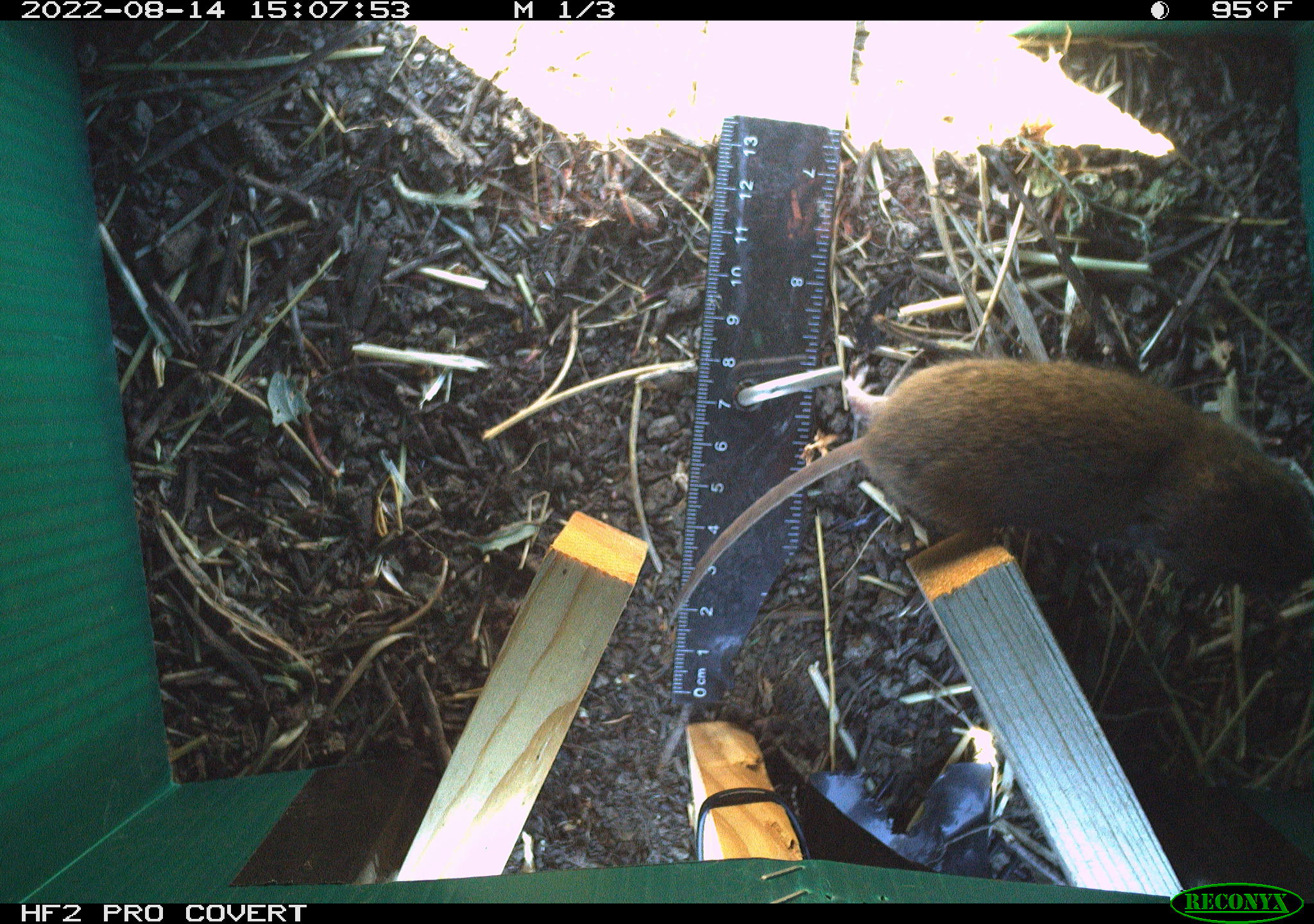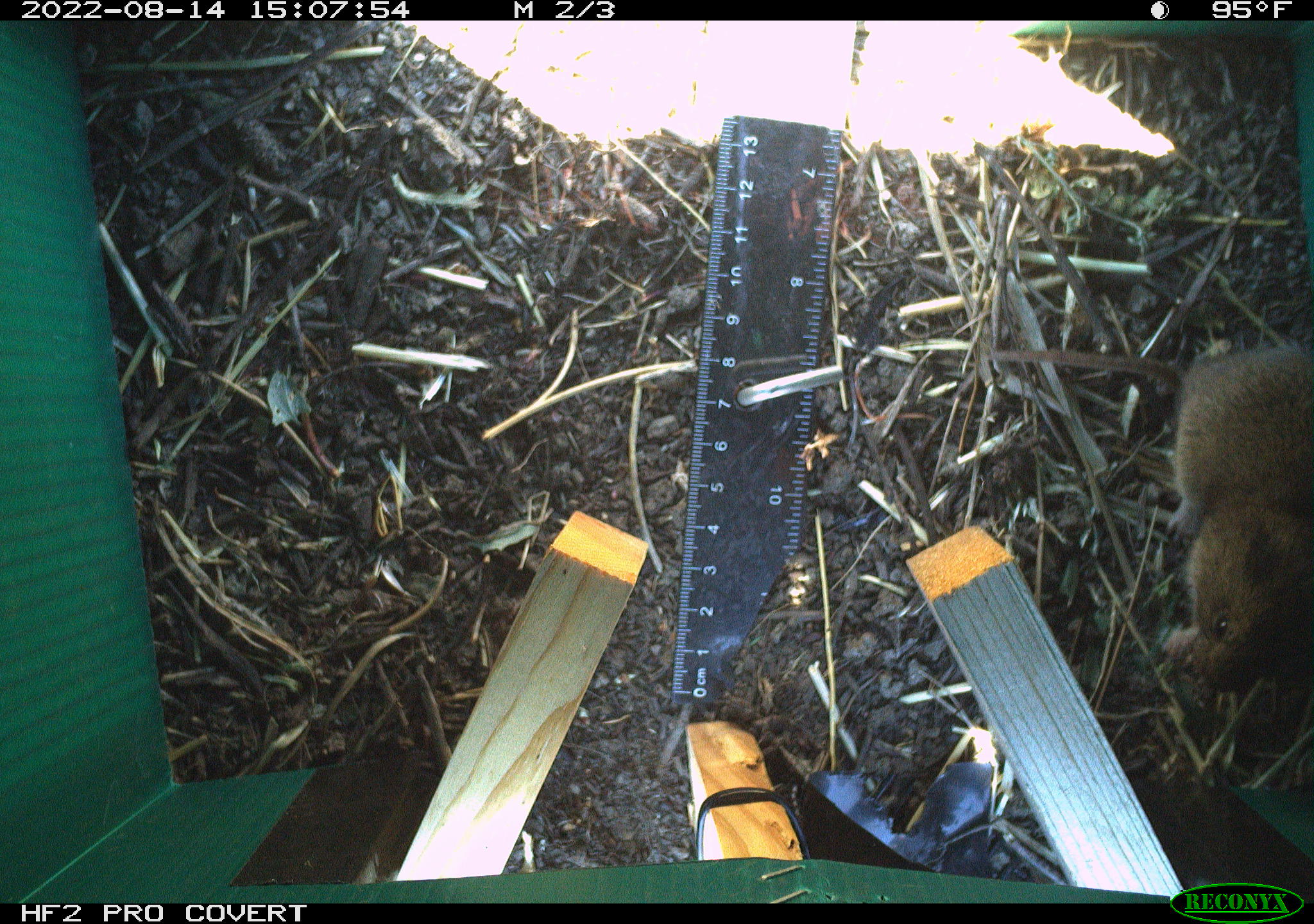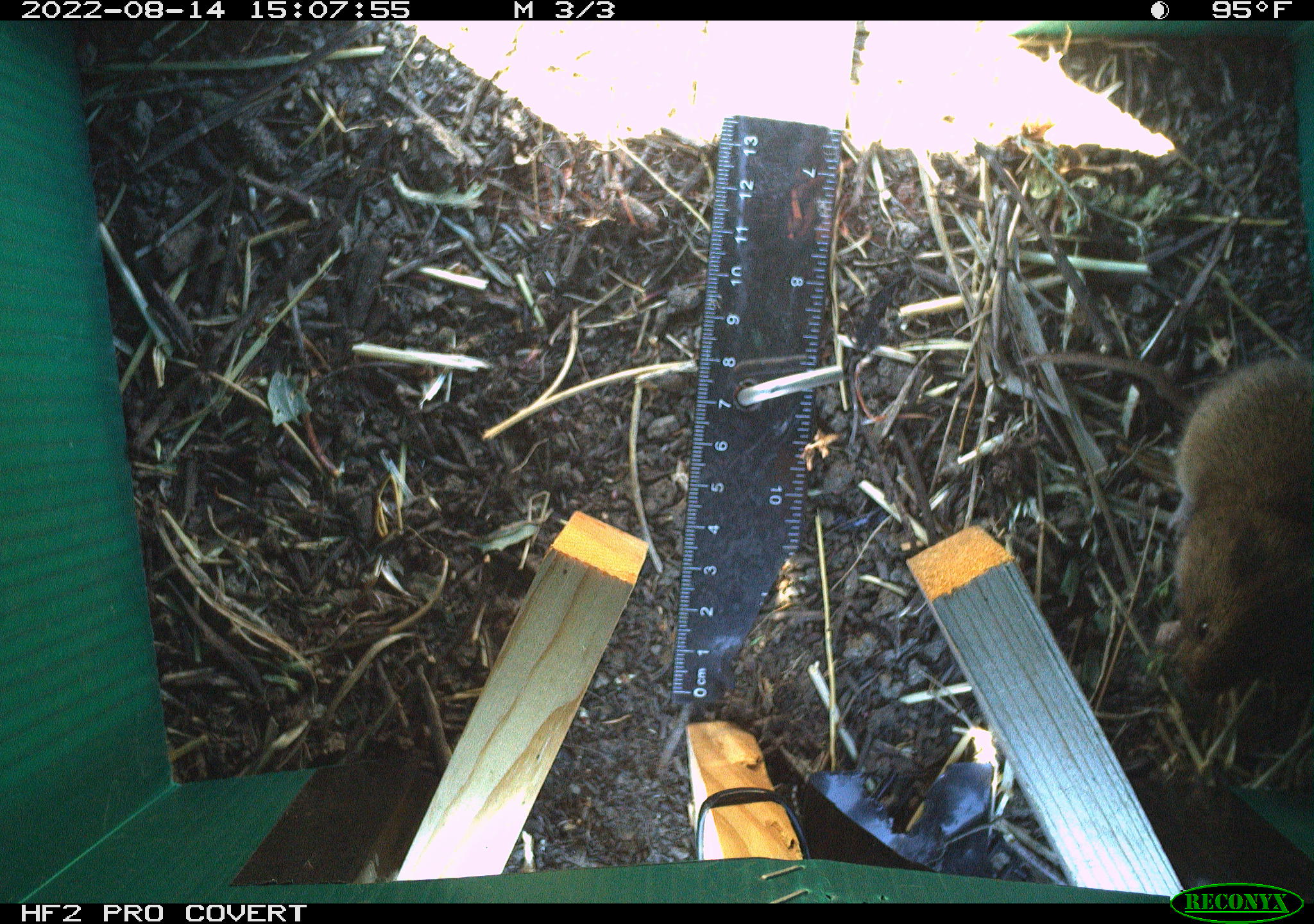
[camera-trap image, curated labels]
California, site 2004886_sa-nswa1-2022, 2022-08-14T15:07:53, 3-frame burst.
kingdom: Animalia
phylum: Chordata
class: Mammalia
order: Rodentia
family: Cricetidae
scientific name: Cricetidae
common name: hamsters, voles, lemmings, and allies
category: cricetidae family